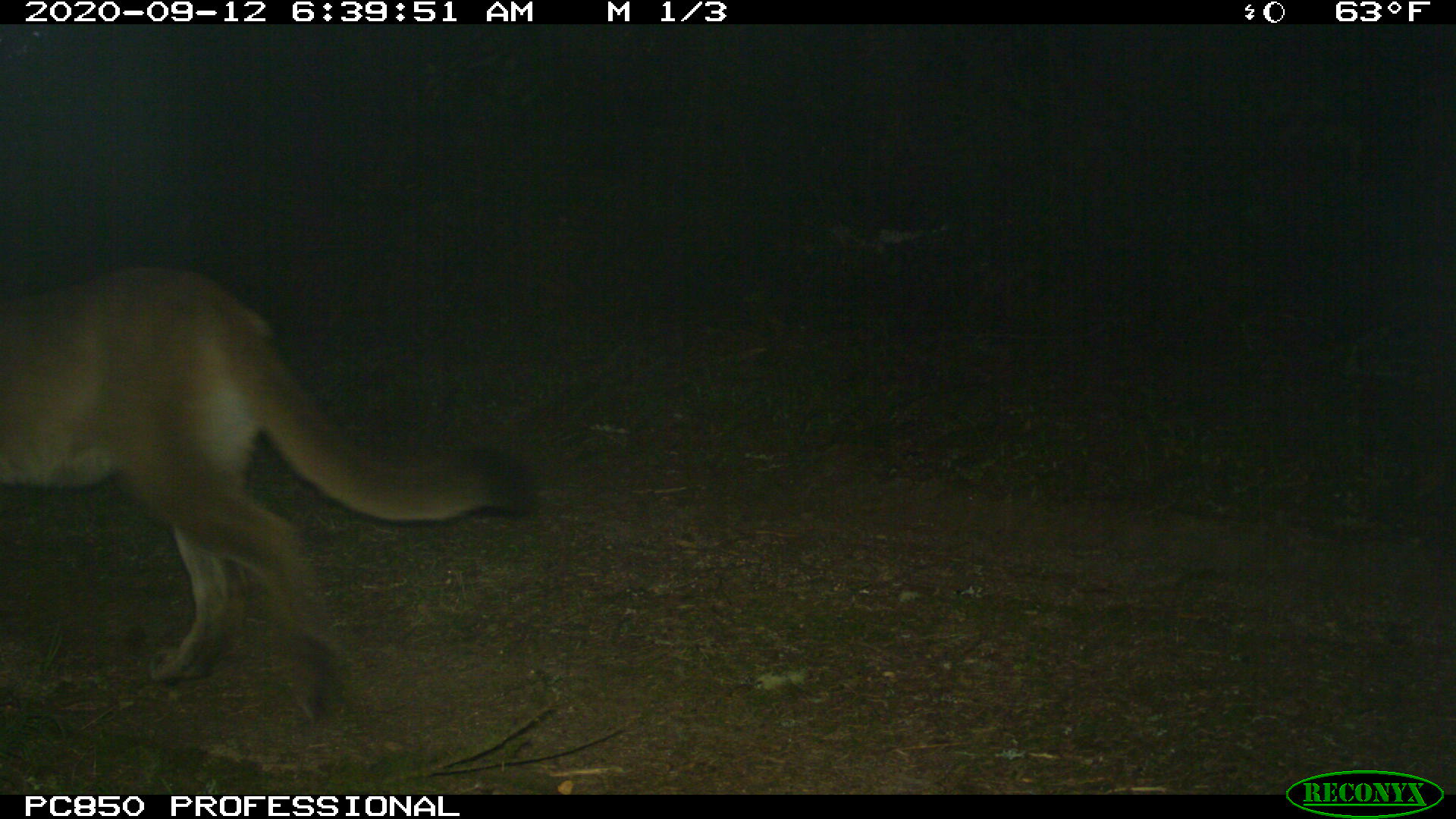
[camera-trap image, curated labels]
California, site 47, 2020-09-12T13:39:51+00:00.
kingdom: Animalia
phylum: Chordata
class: Mammalia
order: Carnivora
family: Felidae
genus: Puma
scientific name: Puma concolor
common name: puma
Puma (Puma concolor).